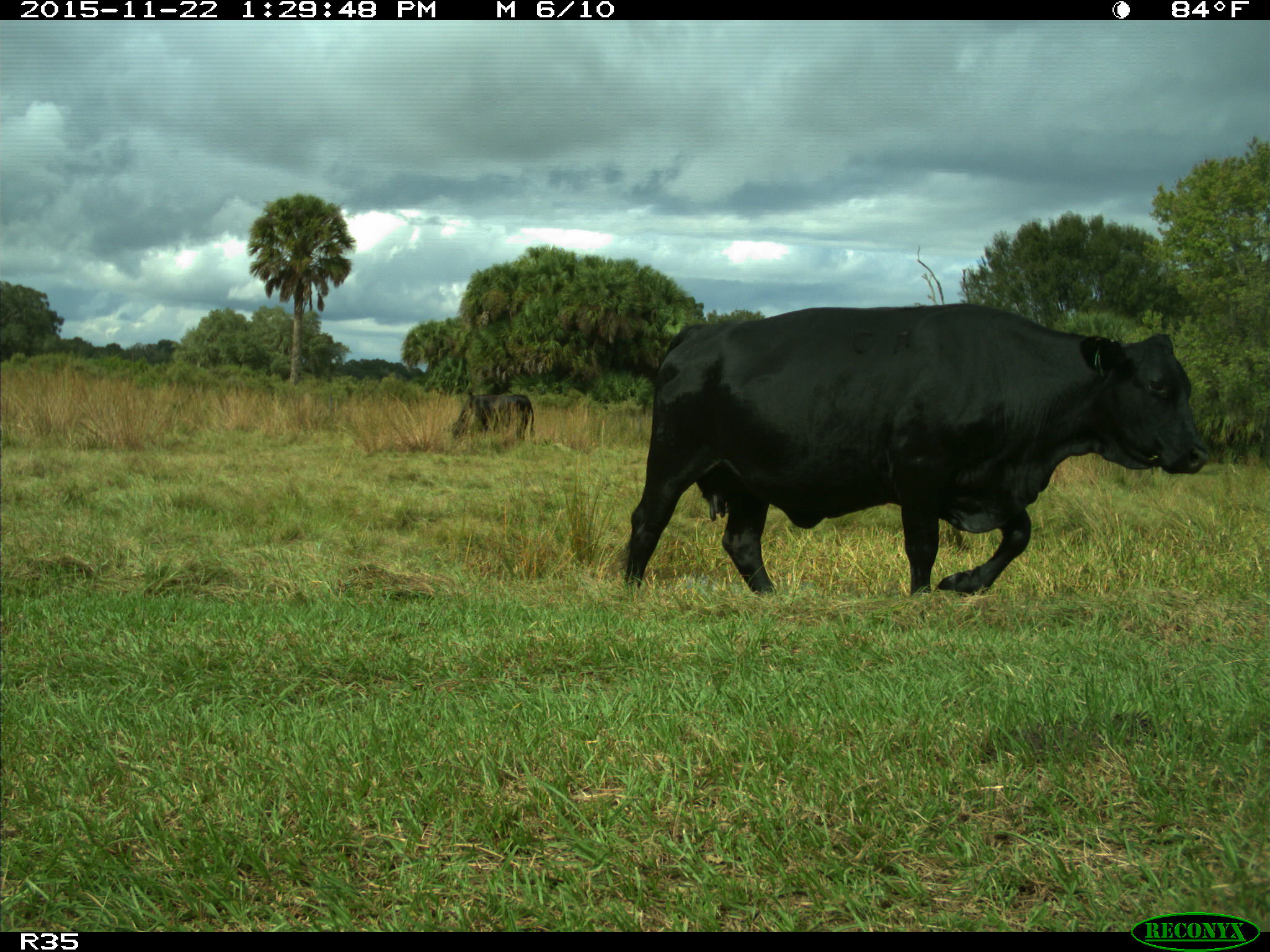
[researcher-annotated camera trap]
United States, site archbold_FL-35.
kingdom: Animalia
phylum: Chordata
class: Mammalia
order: Artiodactyla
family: Bovidae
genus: Bos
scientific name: Bos taurus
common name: domestic cow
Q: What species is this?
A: Bos taurus (domestic cow).